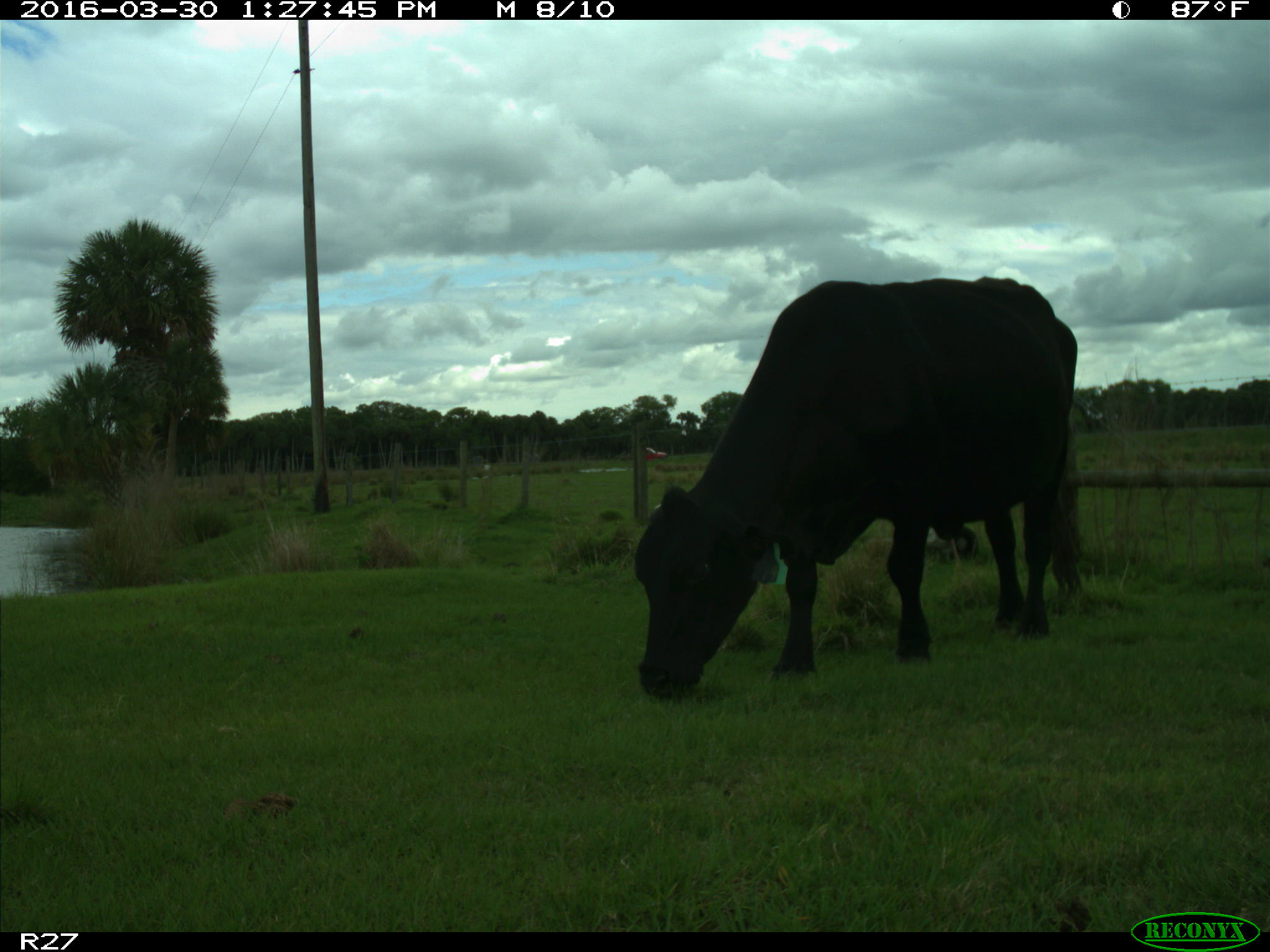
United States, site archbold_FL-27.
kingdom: Animalia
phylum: Chordata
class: Mammalia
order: Artiodactyla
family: Bovidae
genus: Bos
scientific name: Bos taurus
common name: domestic cow